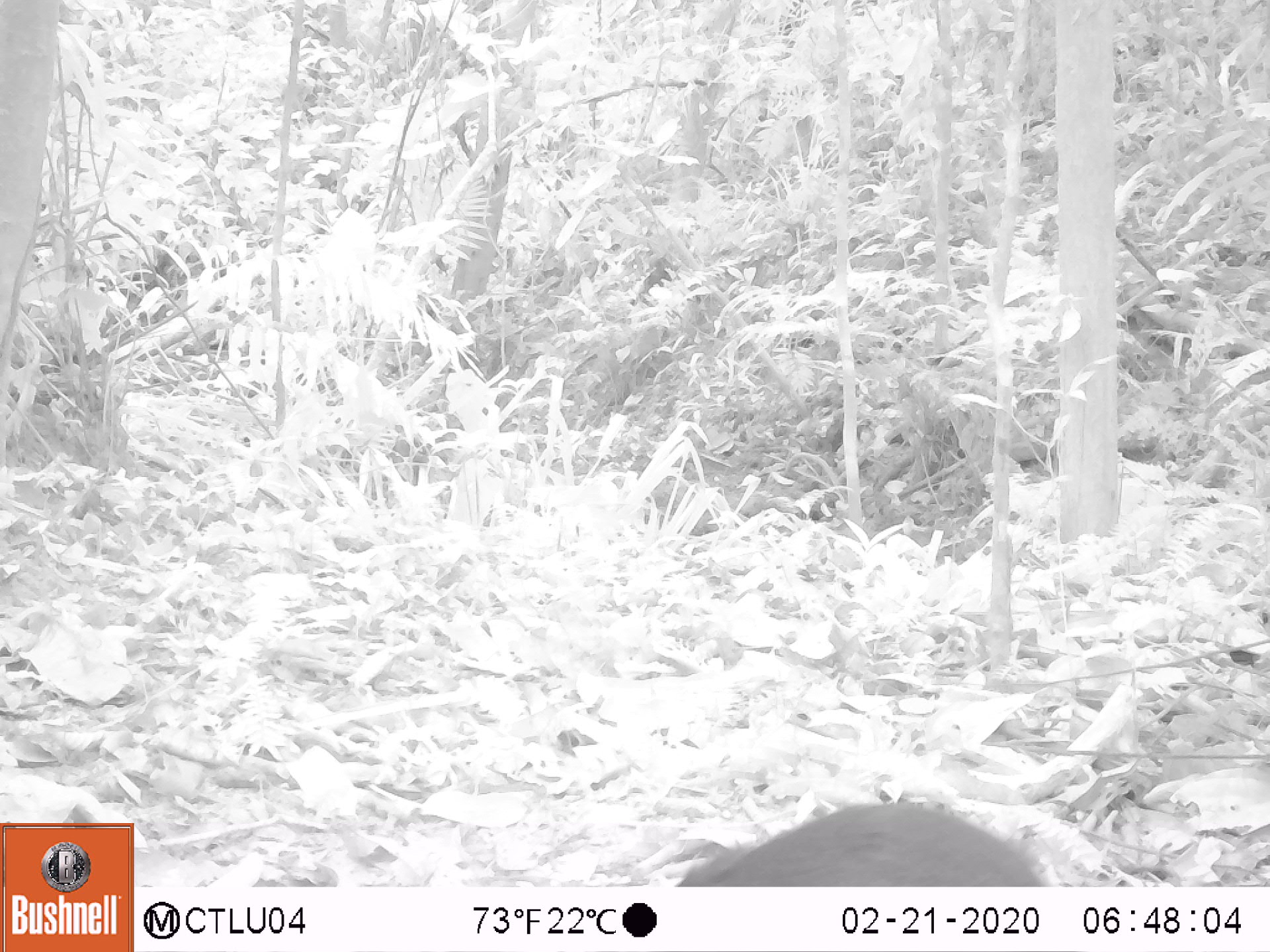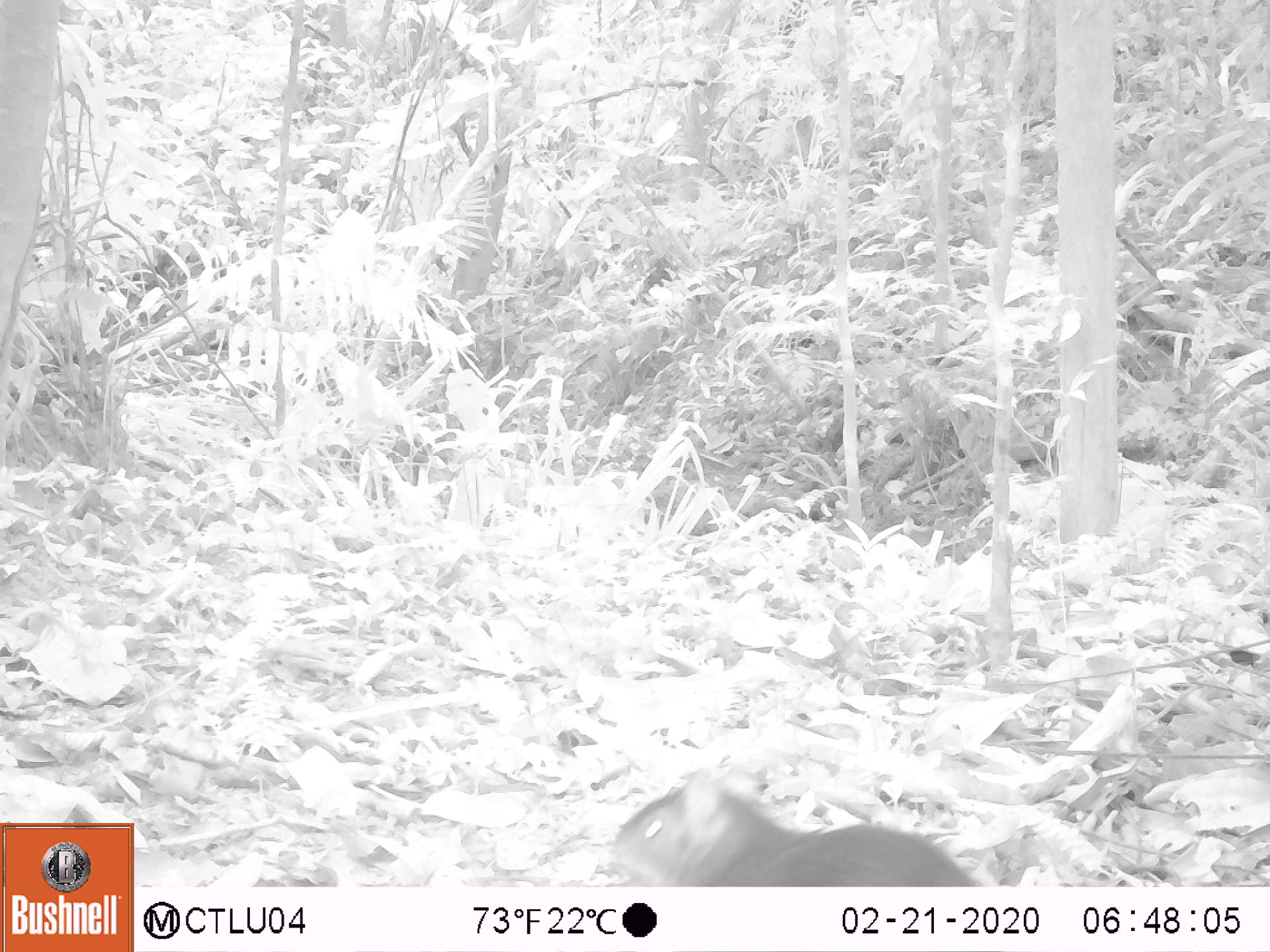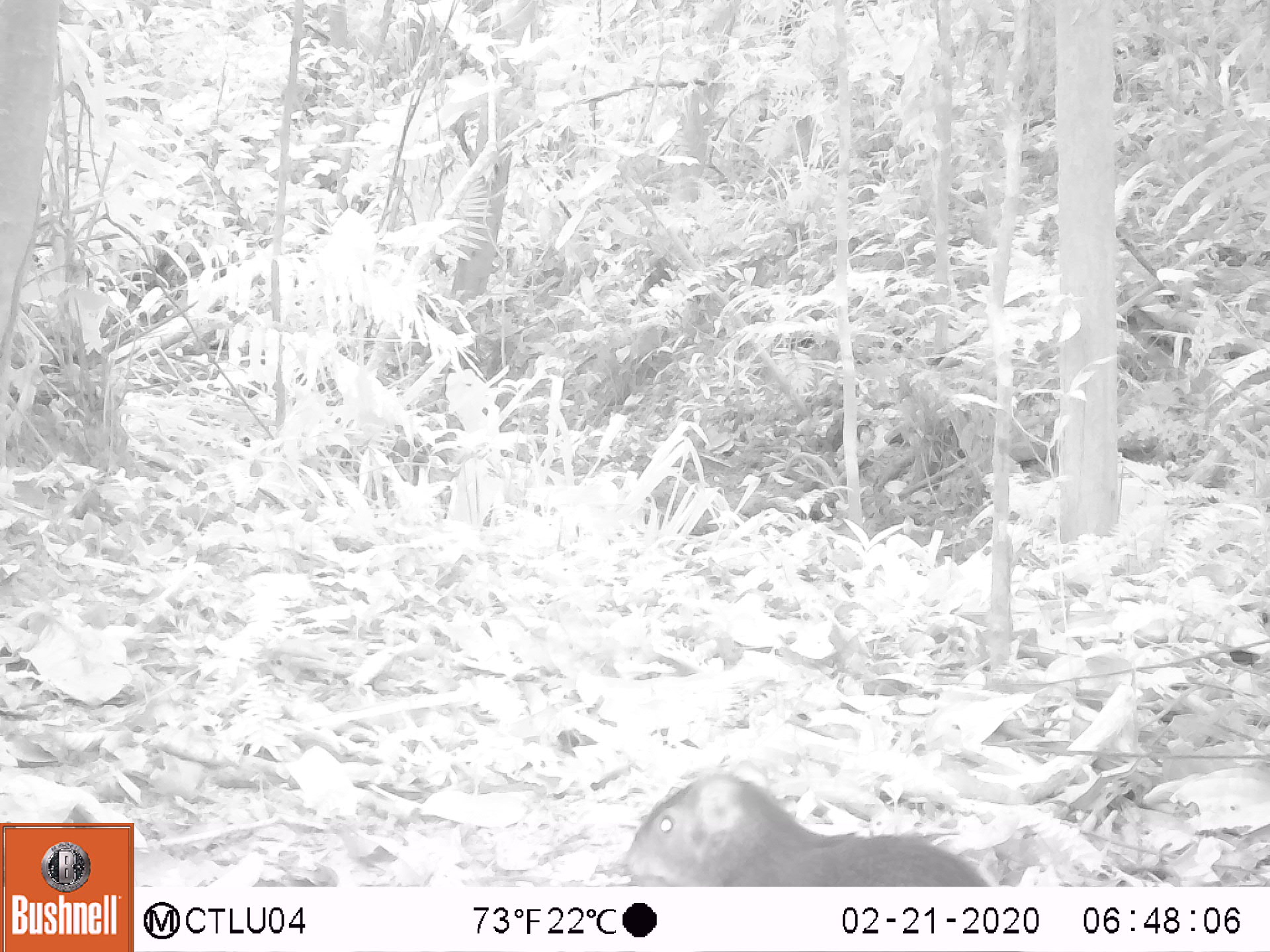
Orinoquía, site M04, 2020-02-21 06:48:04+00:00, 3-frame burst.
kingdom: Animalia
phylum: Chordata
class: Mammalia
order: Rodentia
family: Dasyproctidae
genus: Dasyprocta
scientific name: Dasyprocta fuliginosa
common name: black agouti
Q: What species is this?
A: Black agouti (Dasyprocta fuliginosa).